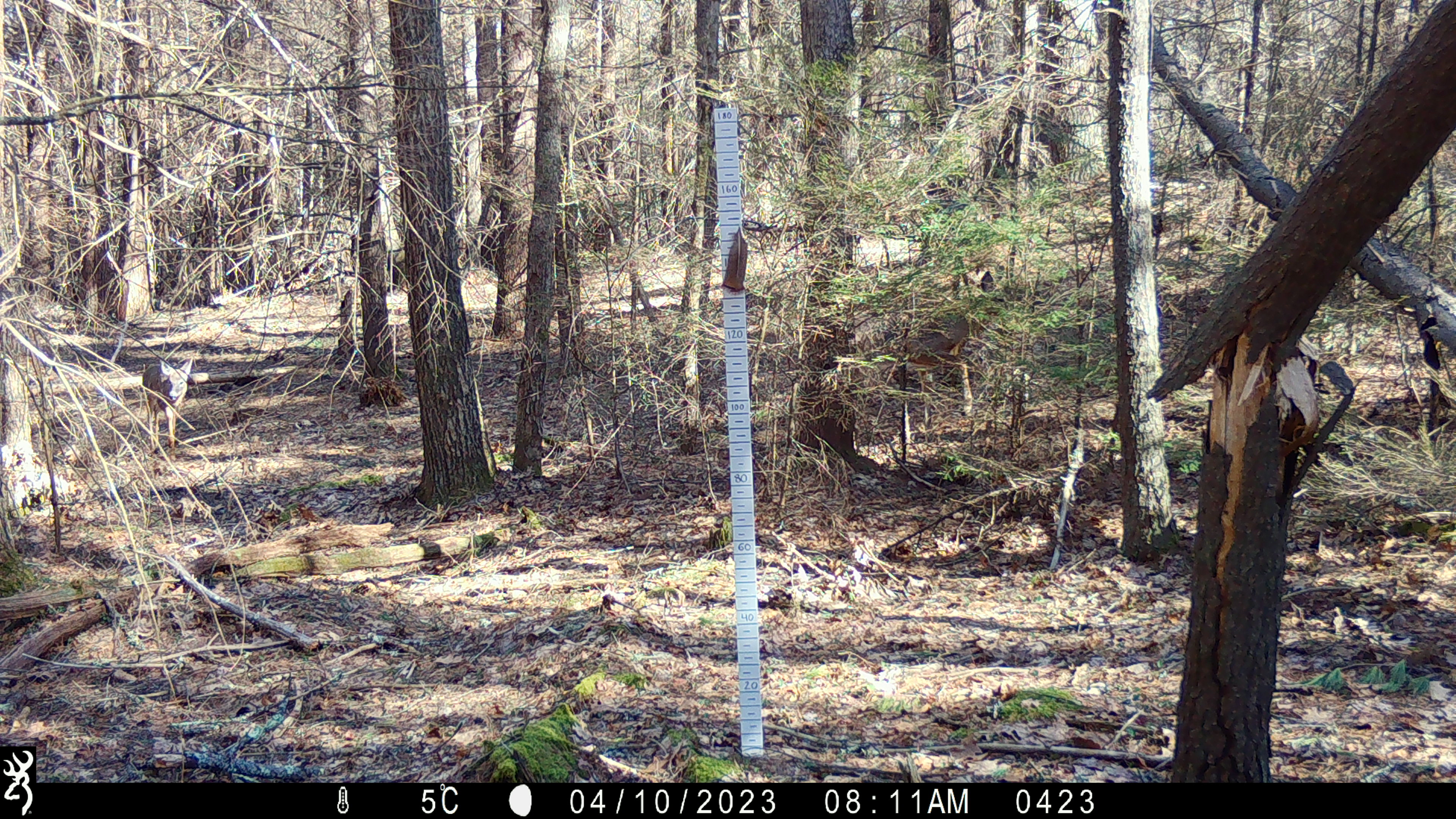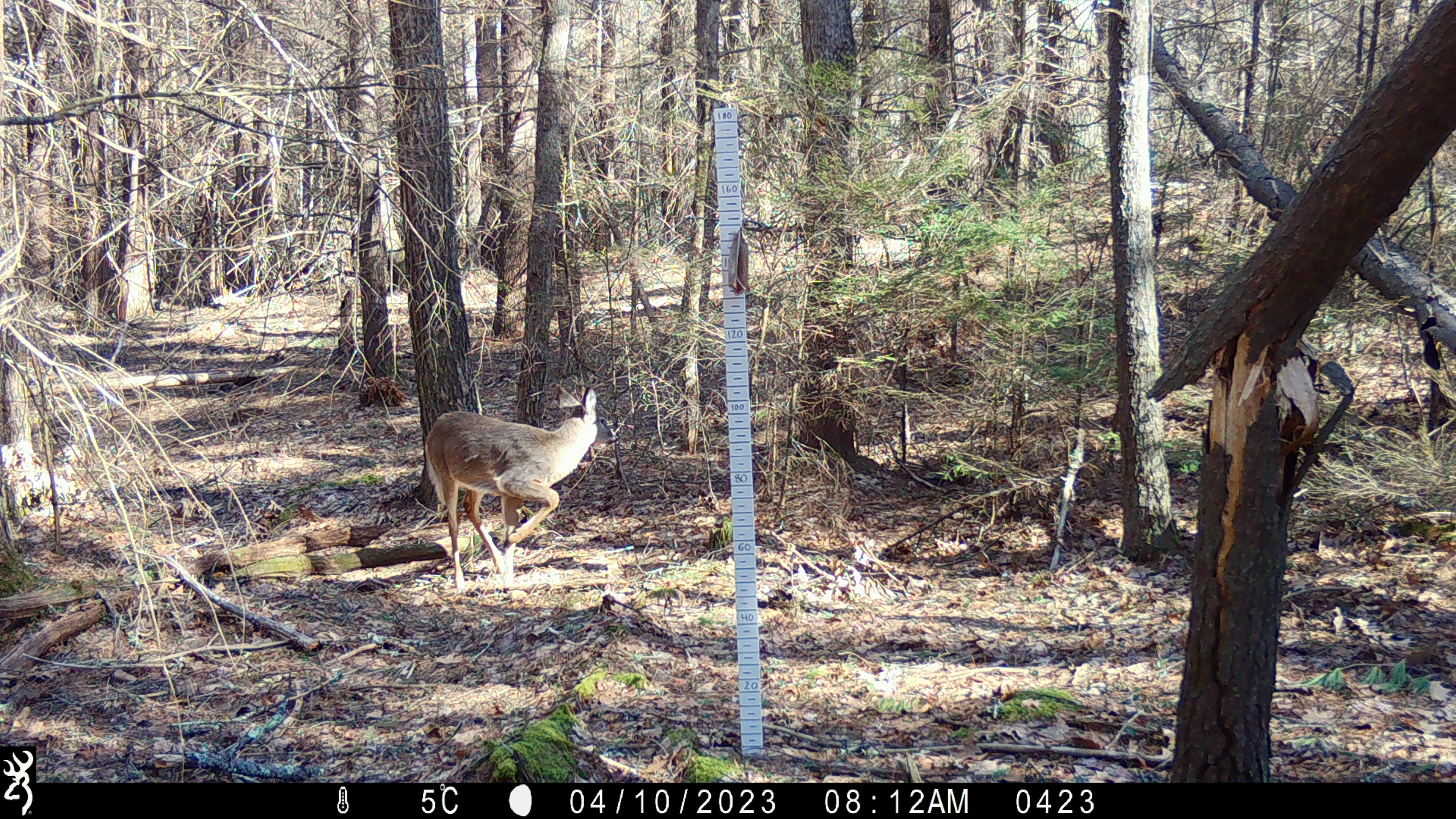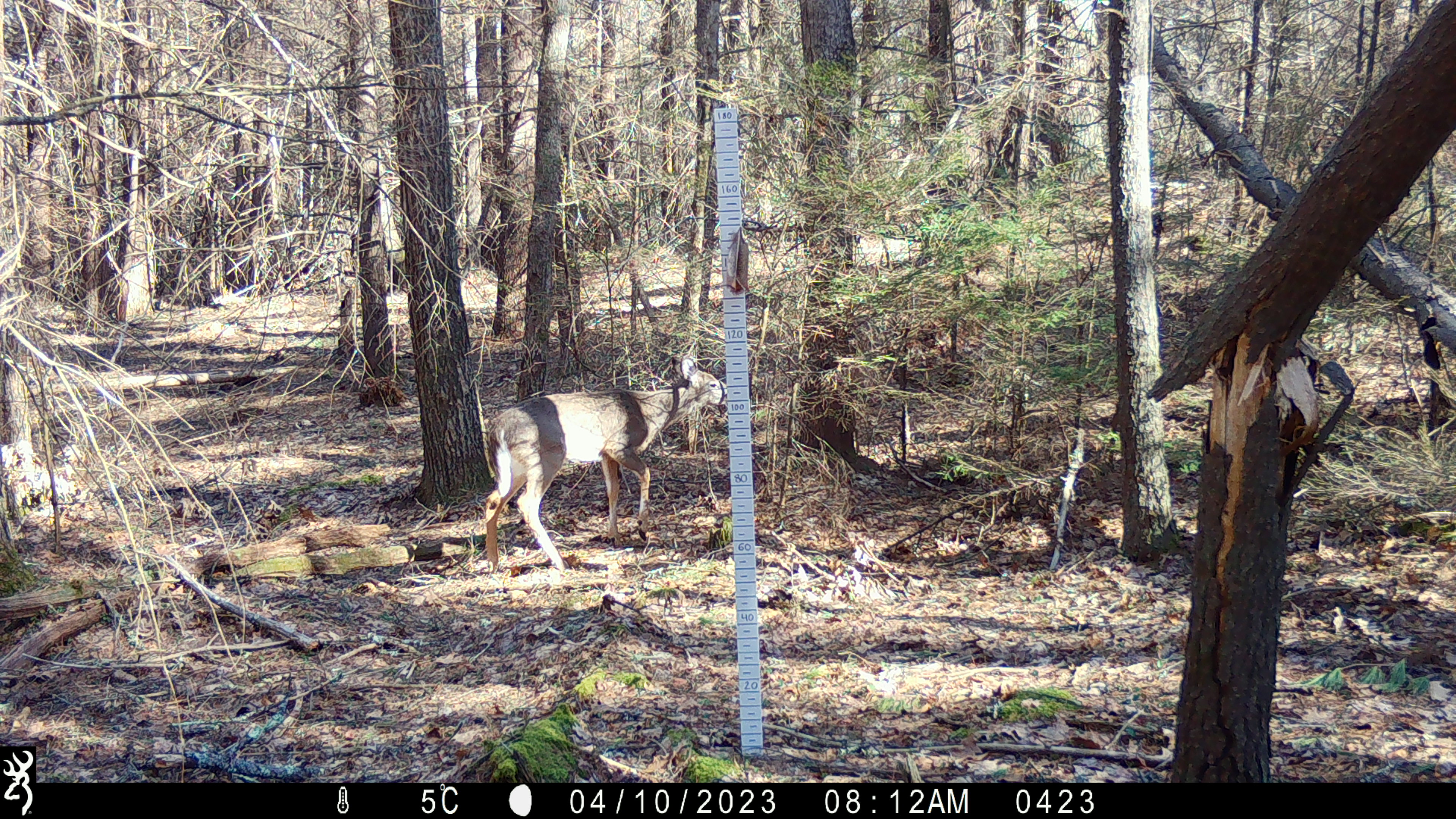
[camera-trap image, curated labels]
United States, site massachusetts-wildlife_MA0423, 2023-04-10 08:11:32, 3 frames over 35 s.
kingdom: Animalia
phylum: Chordata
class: Mammalia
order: Artiodactyla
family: Cervidae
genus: Odocoileus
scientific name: Odocoileus virginianus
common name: white-tailed deer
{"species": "white-tailed deer (Odocoileus virginianus)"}